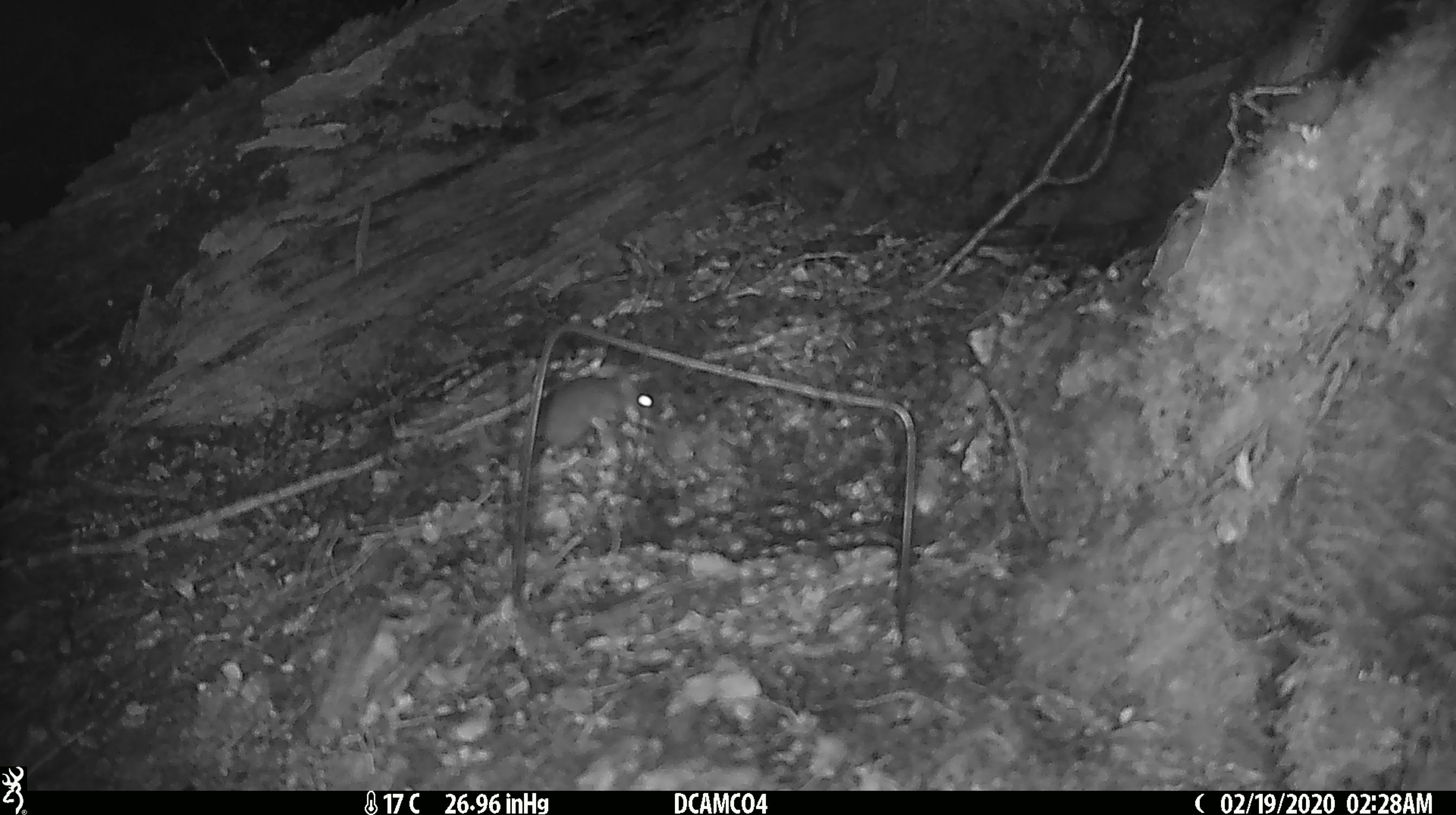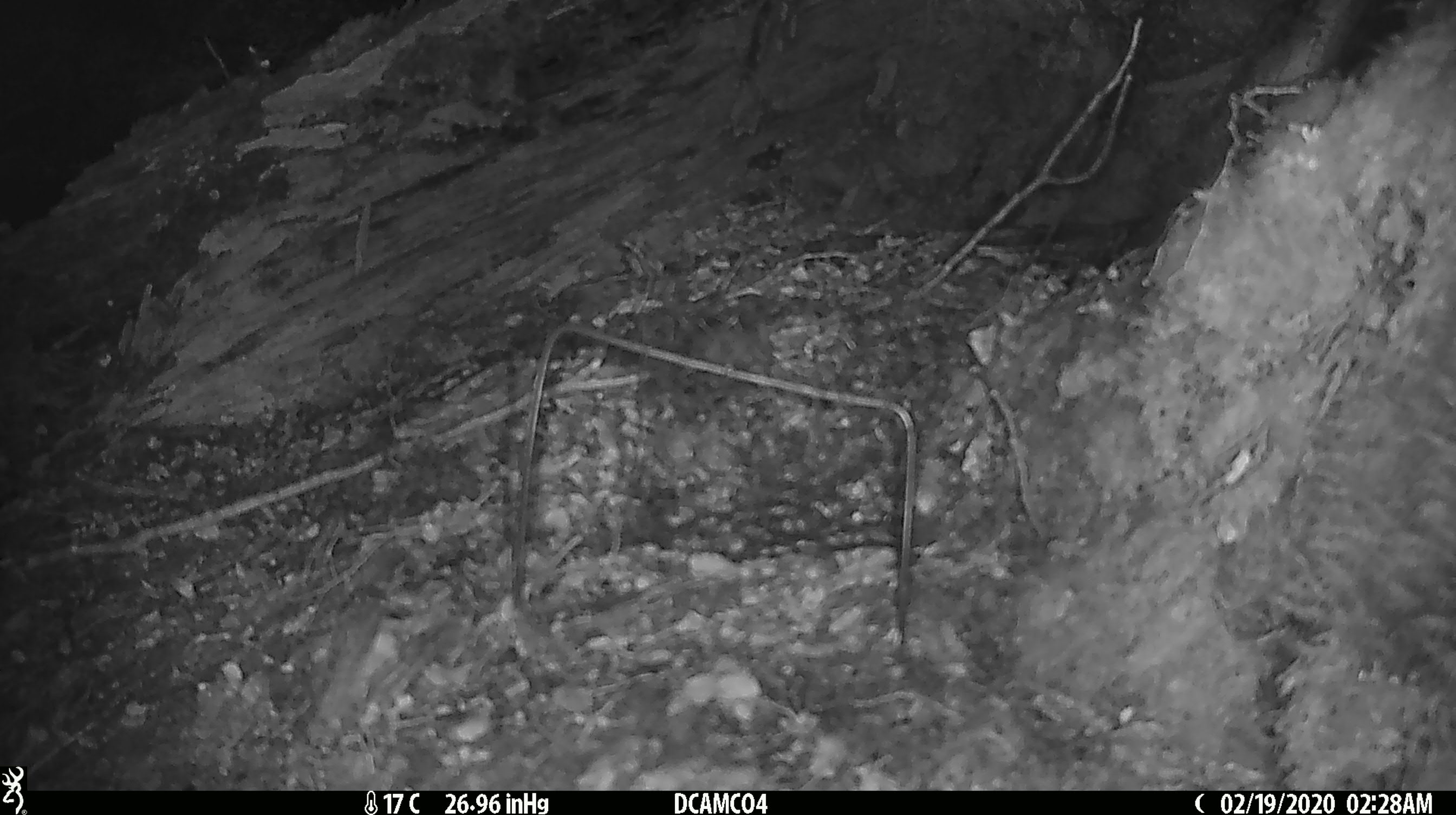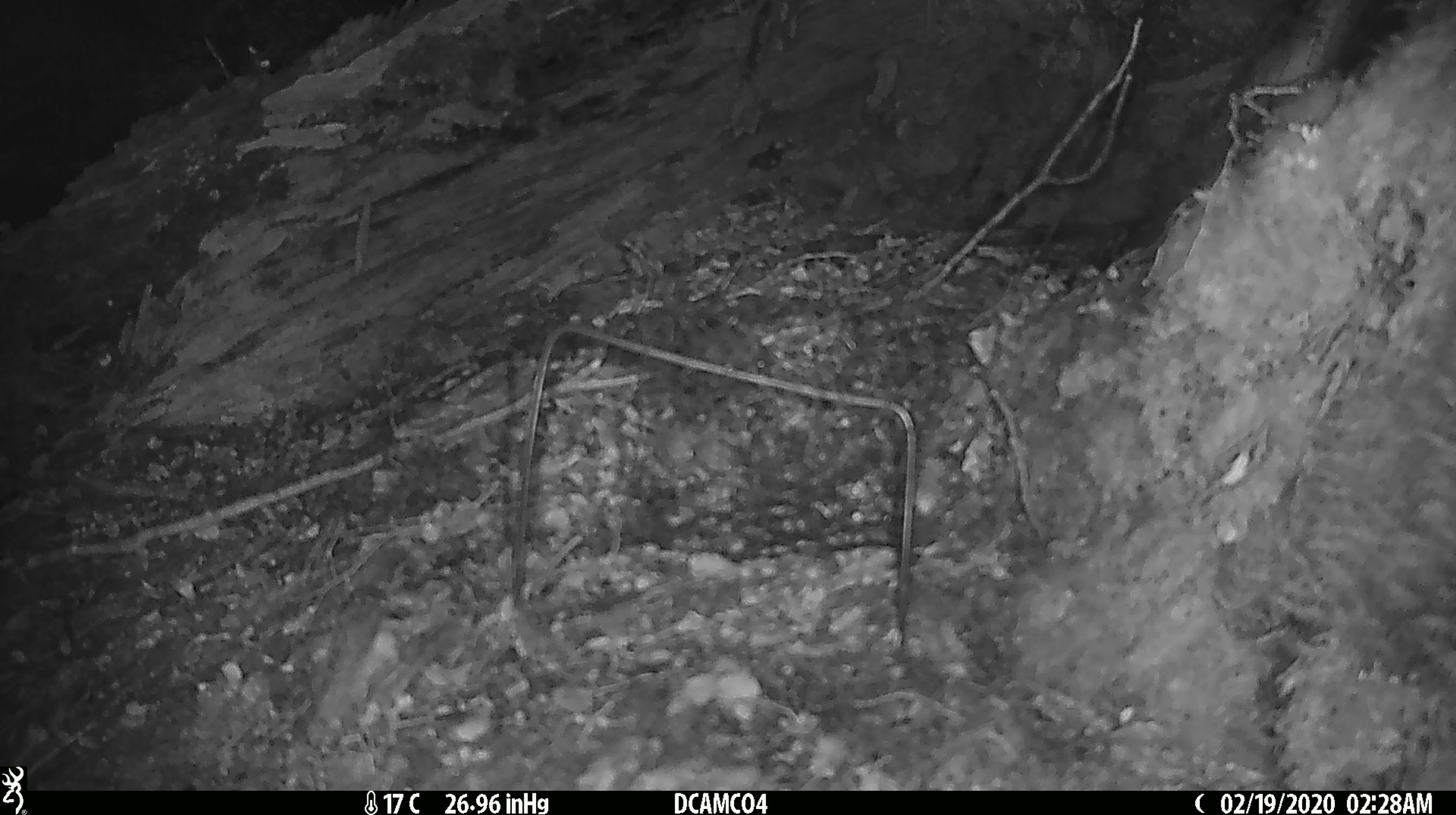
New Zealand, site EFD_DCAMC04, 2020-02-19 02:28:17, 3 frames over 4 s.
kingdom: Animalia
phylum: Chordata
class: Mammalia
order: Rodentia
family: Muridae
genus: Mus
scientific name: Mus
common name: mouse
Mouse (Mus).